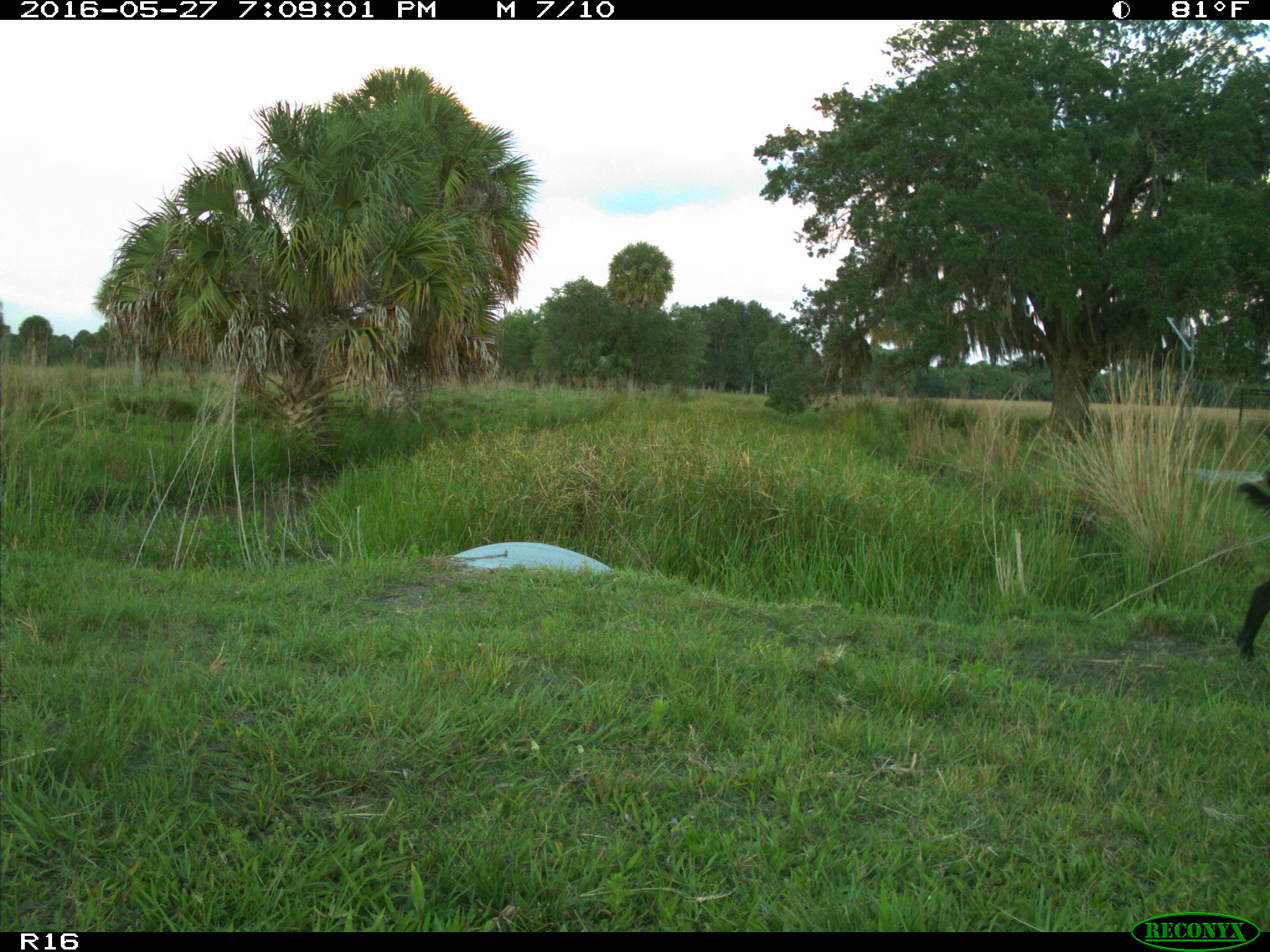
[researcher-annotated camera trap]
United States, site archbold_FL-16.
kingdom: Animalia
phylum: Chordata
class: Mammalia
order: Artiodactyla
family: Suidae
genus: Sus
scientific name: Sus scrofa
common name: wild boar